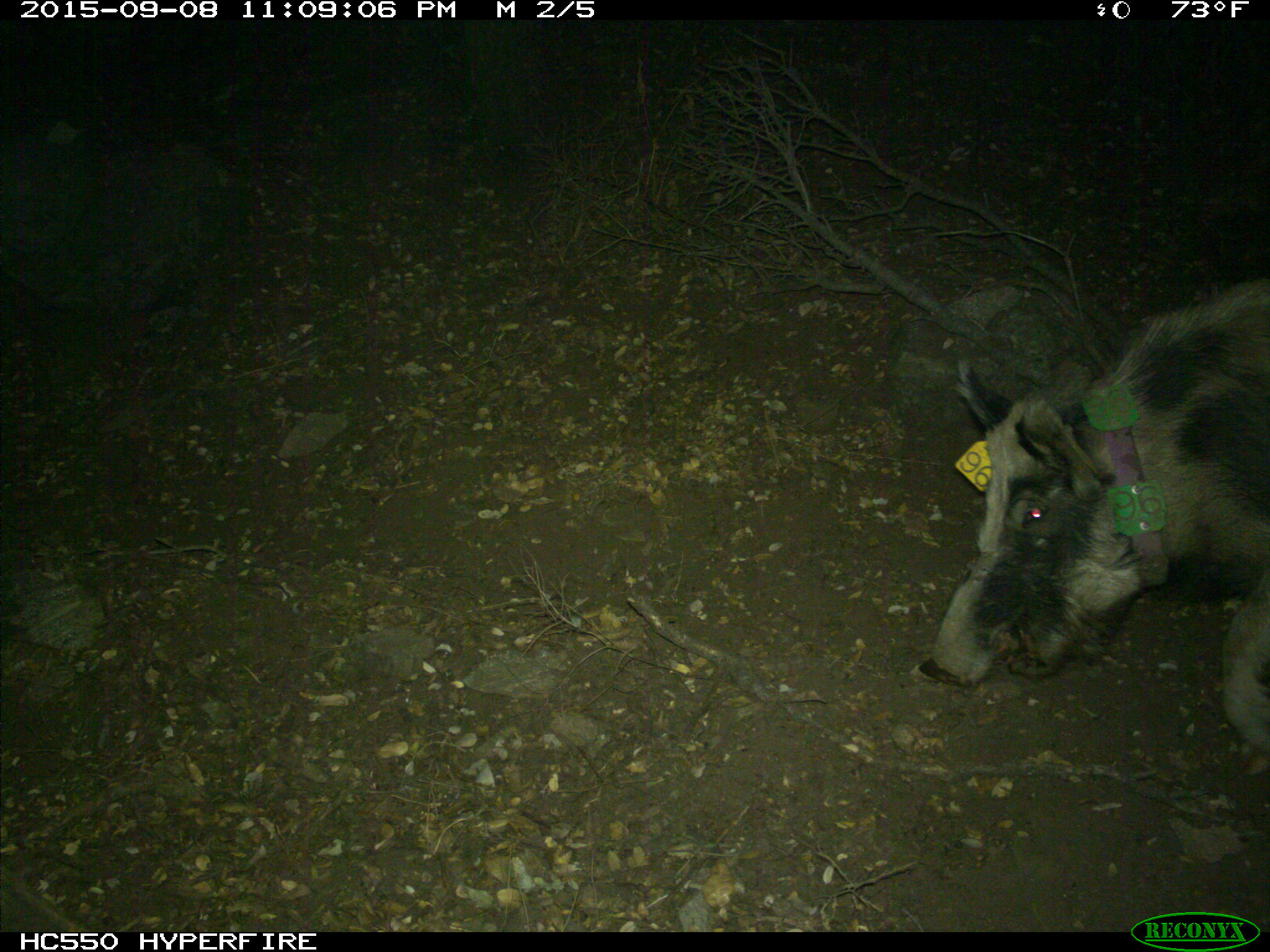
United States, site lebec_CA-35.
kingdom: Animalia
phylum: Chordata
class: Mammalia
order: Artiodactyla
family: Suidae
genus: Sus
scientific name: Sus scrofa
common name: wild boar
Sus scrofa (wild boar).